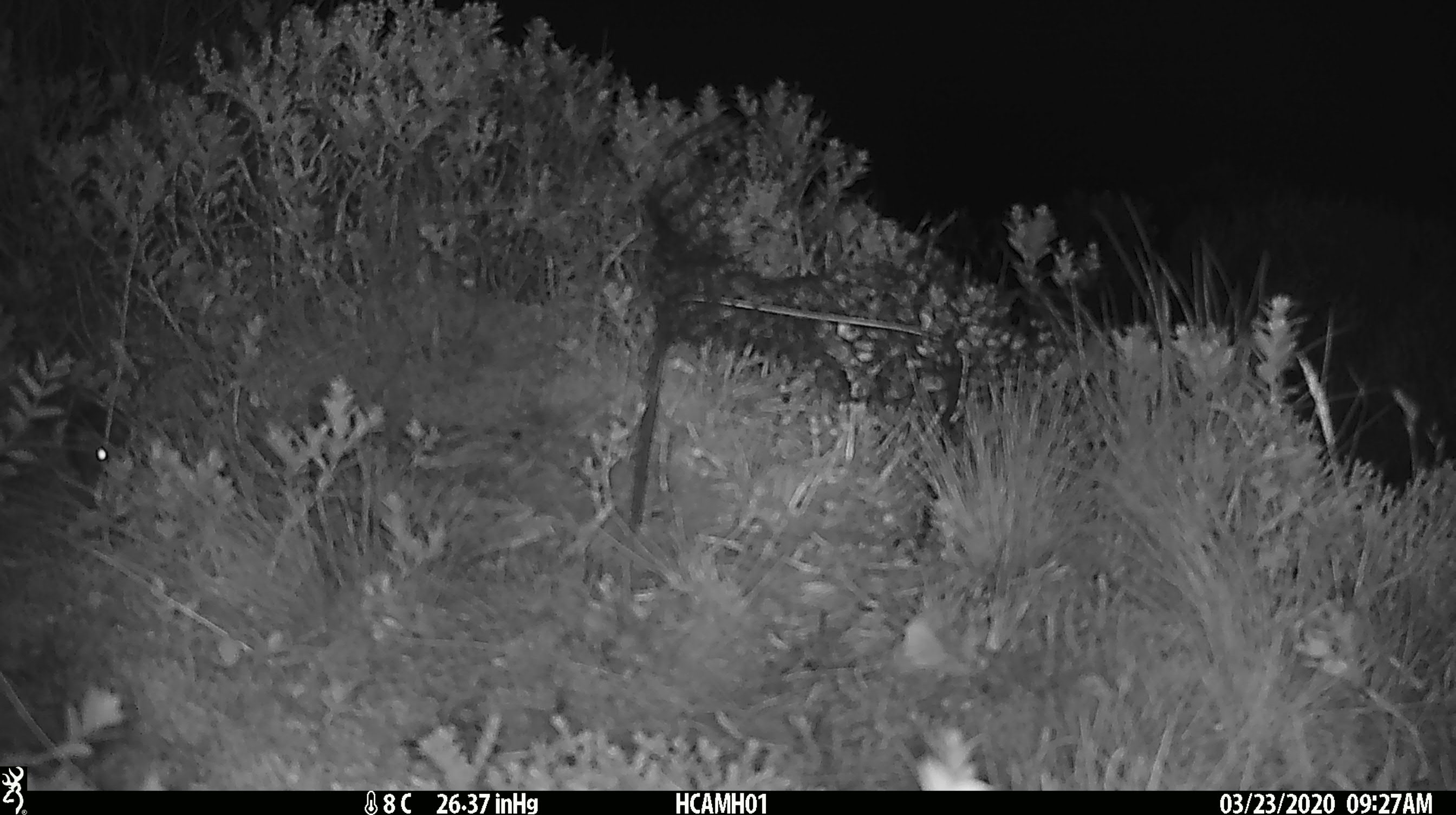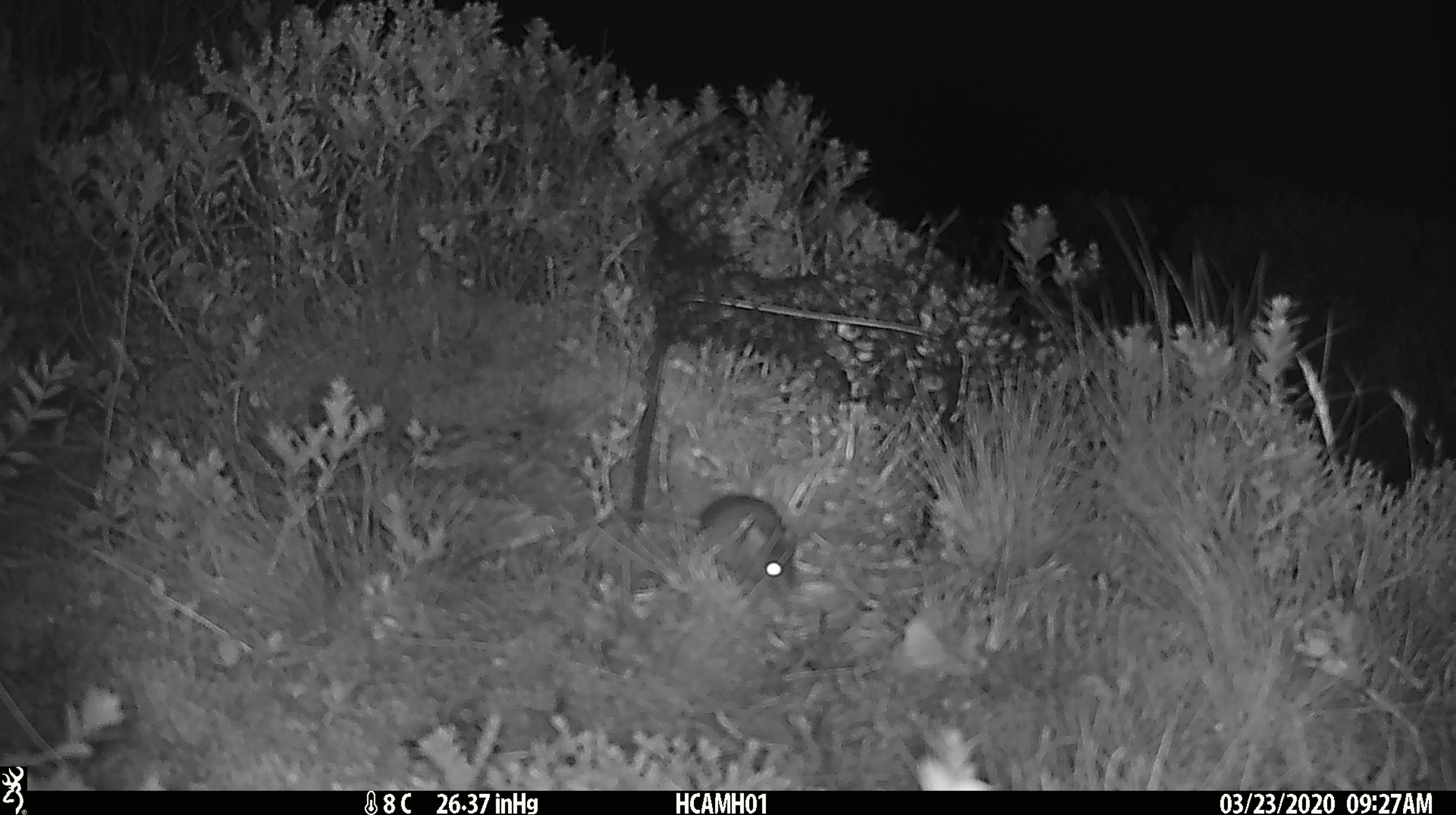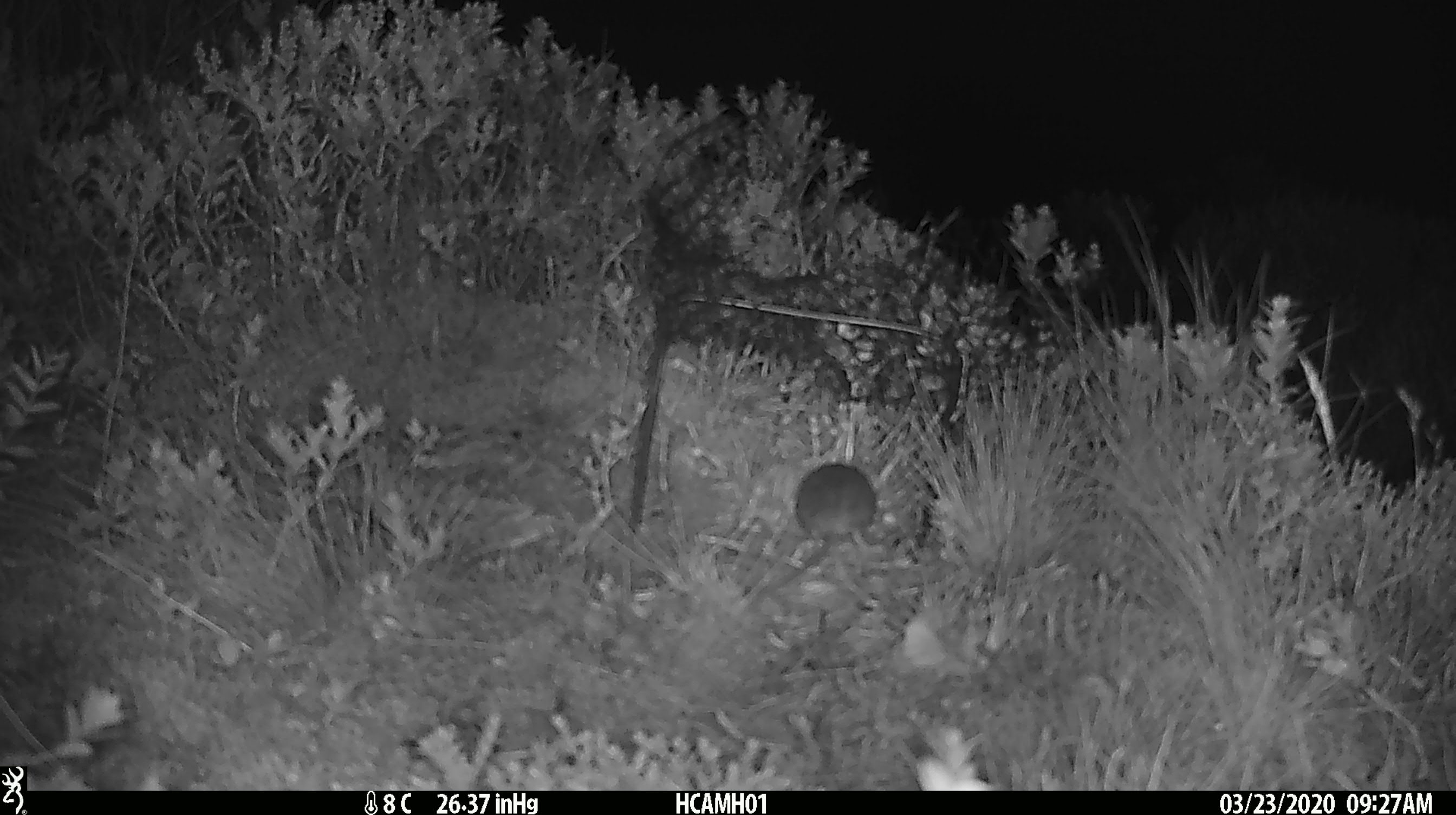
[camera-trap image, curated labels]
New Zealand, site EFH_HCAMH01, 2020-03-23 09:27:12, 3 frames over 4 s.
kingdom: Animalia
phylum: Chordata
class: Mammalia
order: Rodentia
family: Muridae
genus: Mus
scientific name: Mus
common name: mouse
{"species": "mouse (Mus)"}